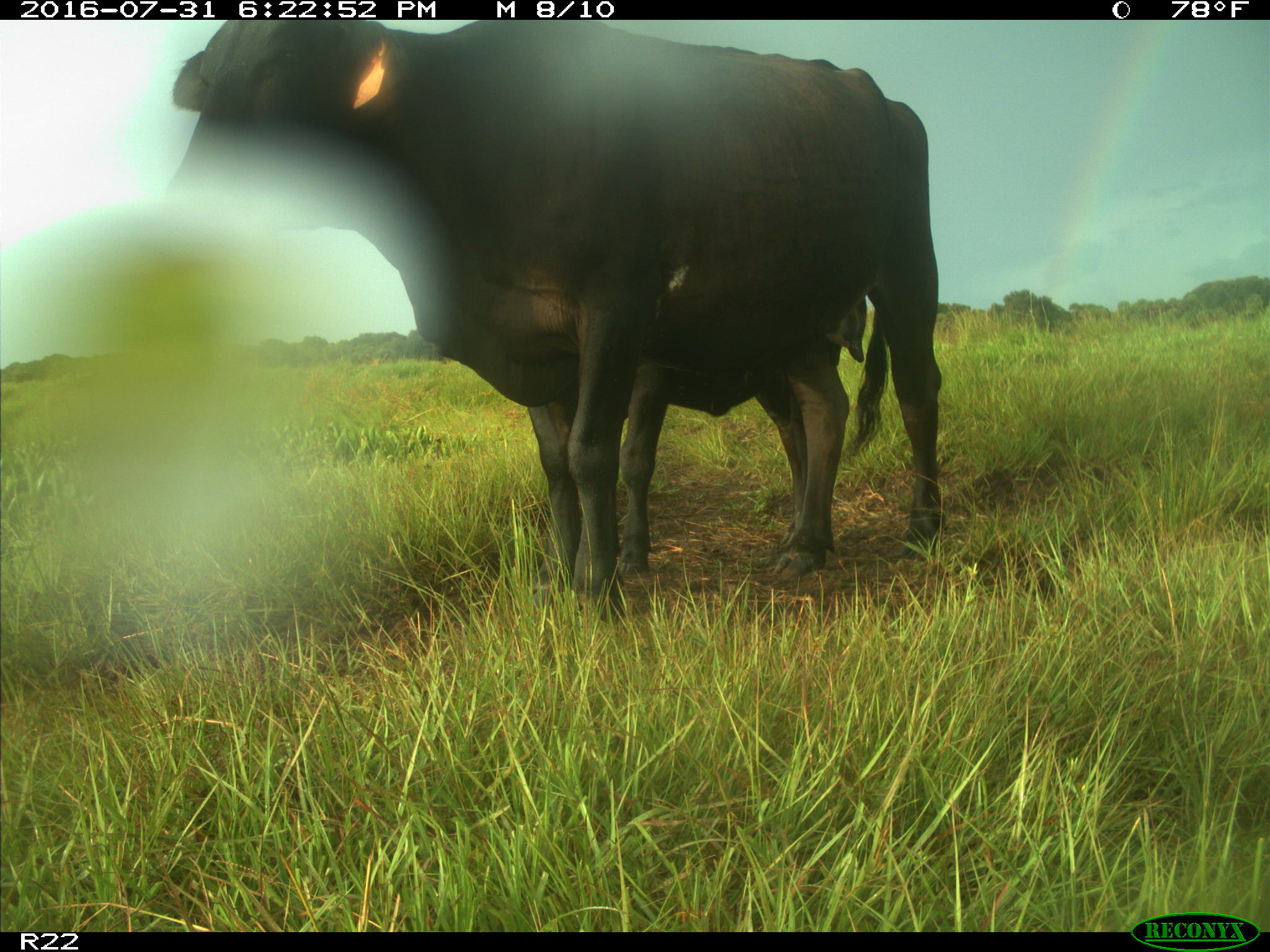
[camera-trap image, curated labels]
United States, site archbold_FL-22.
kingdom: Animalia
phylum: Chordata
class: Mammalia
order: Artiodactyla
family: Bovidae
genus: Bos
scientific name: Bos taurus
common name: domestic cow